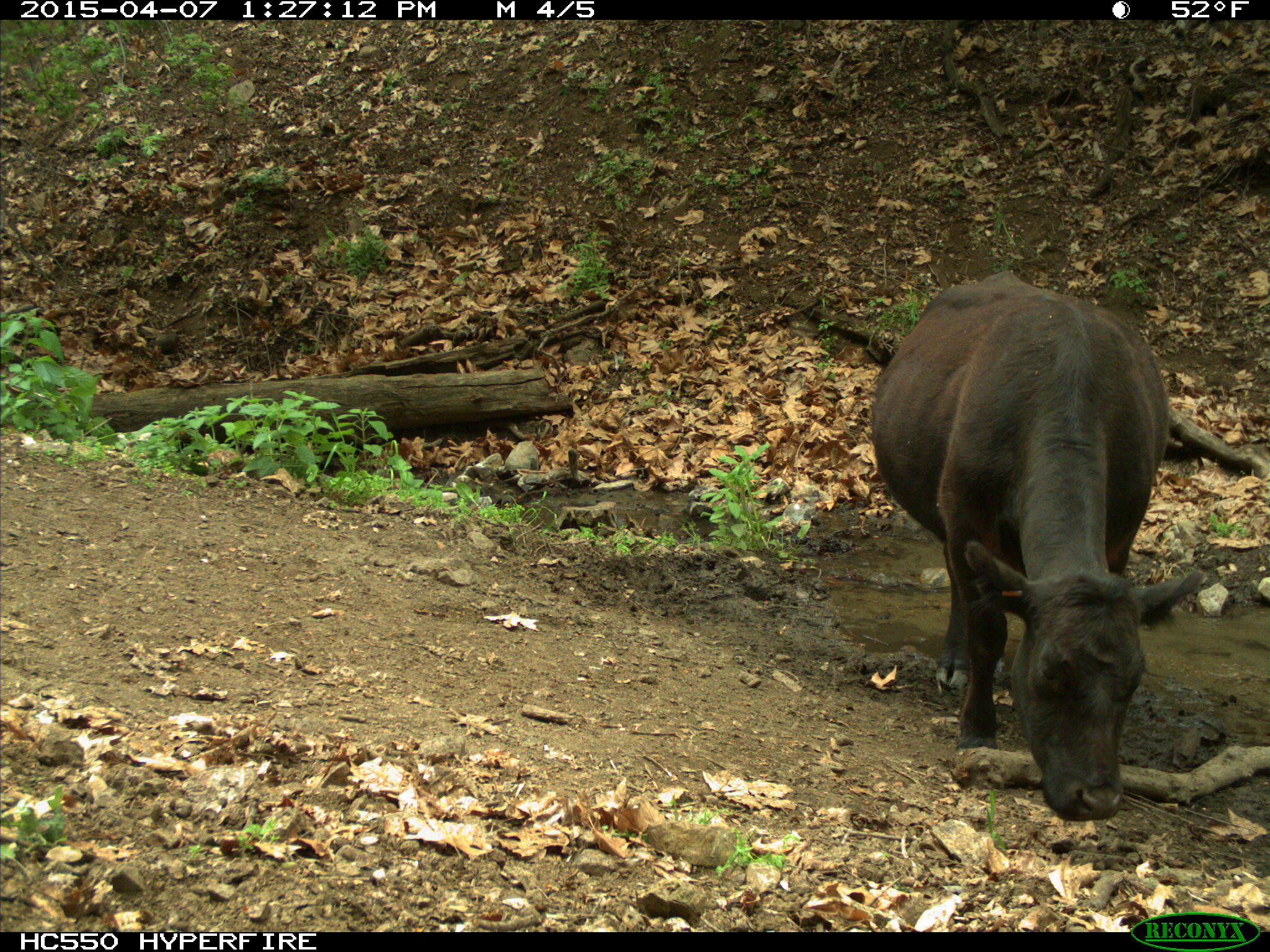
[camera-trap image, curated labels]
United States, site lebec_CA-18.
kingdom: Animalia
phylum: Chordata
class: Mammalia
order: Artiodactyla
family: Bovidae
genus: Bos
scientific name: Bos taurus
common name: domestic cow